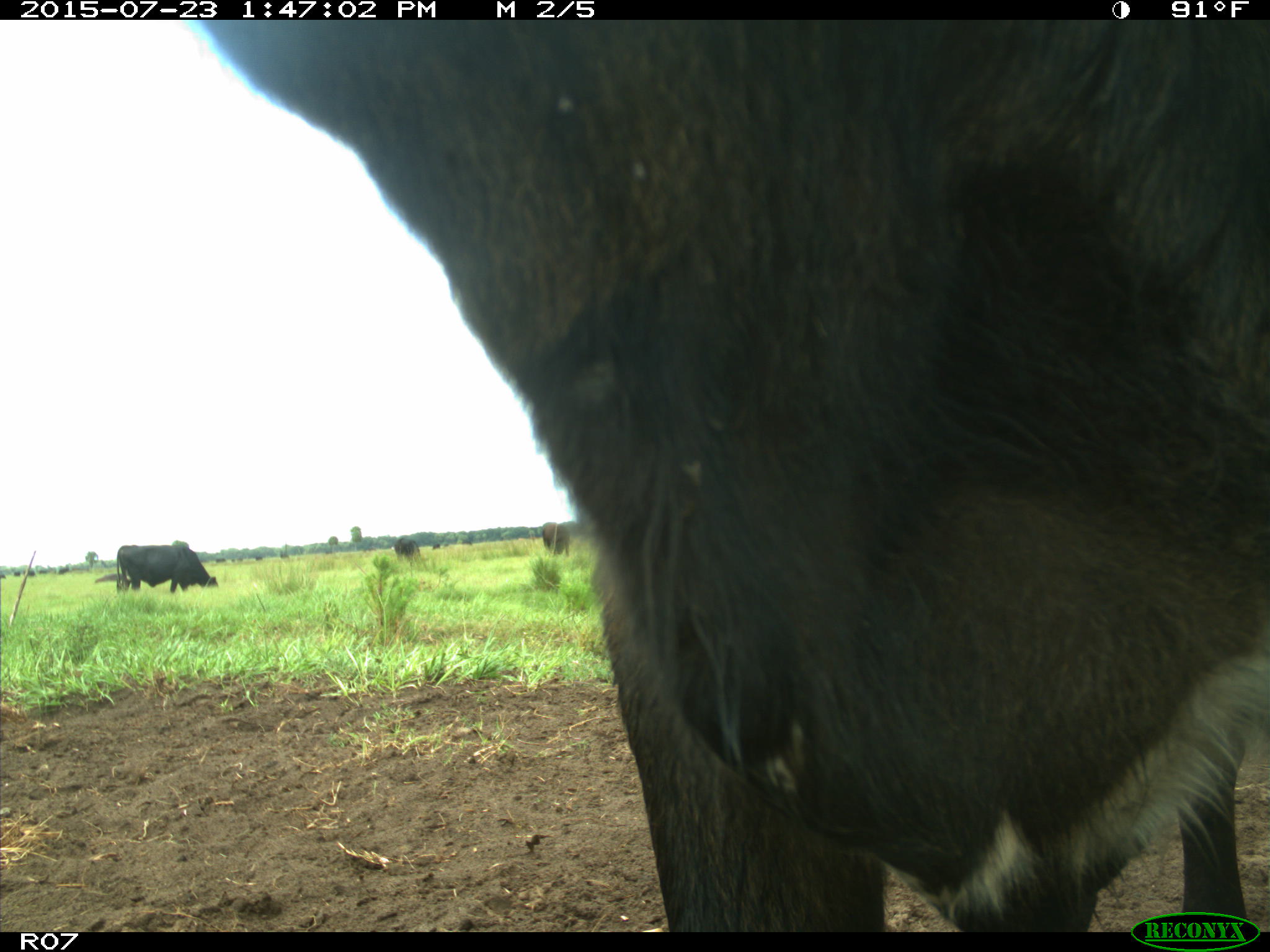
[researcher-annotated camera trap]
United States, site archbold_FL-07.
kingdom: Animalia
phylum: Chordata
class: Mammalia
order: Artiodactyla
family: Bovidae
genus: Bos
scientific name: Bos taurus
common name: domestic cow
Bos taurus (domestic cow).